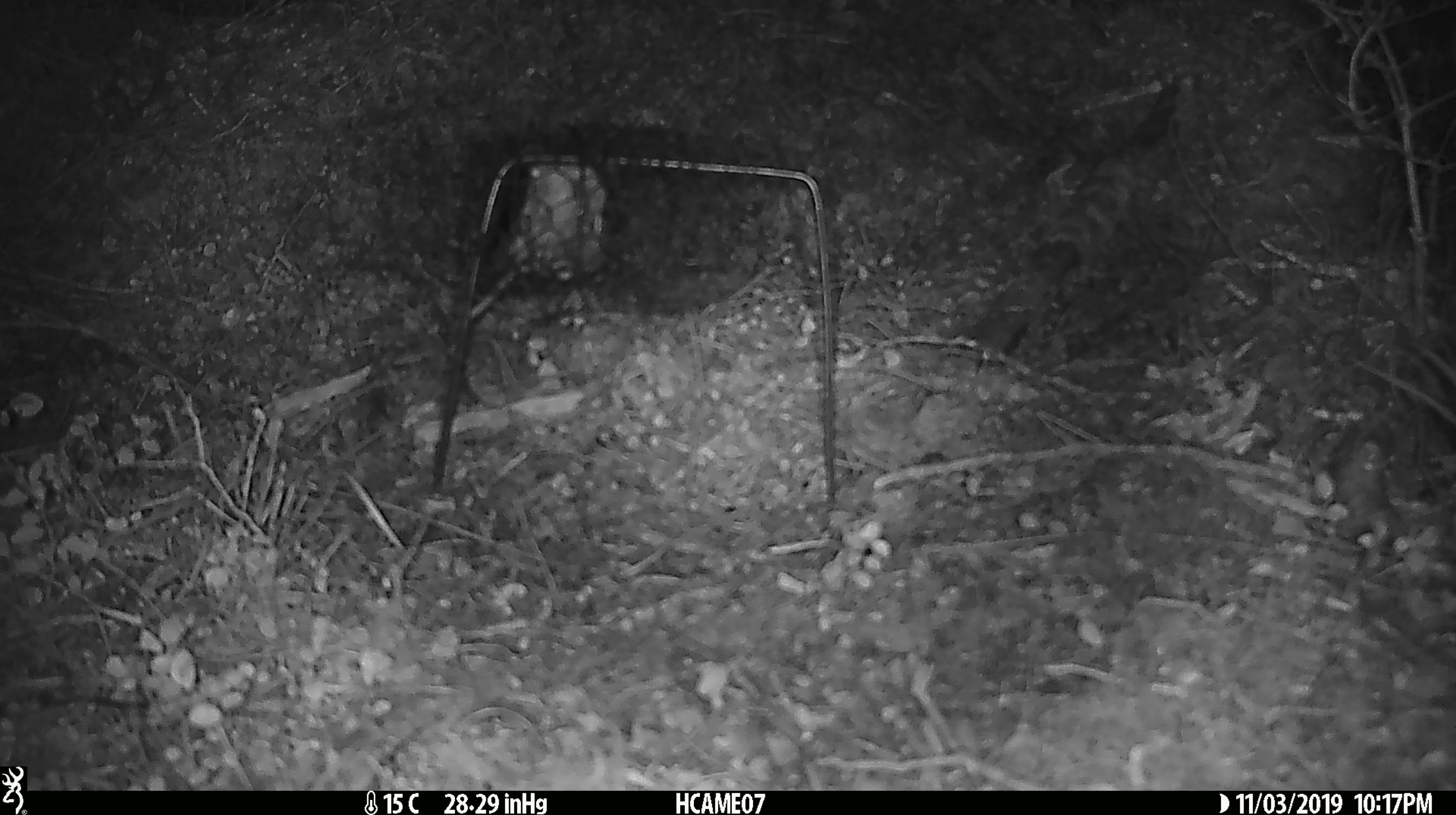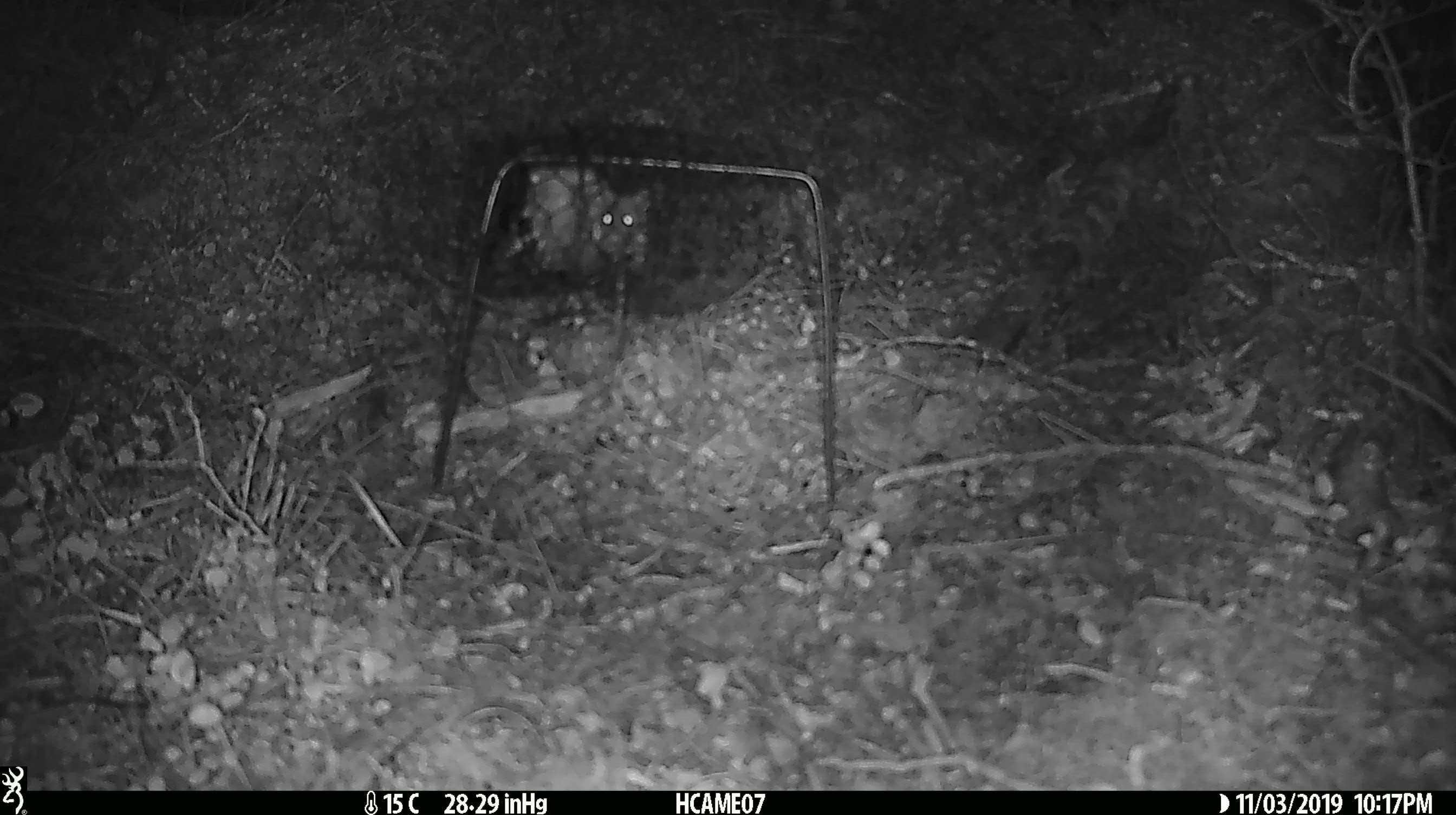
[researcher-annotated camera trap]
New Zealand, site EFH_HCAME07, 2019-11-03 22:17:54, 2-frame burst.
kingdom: Animalia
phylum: Chordata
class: Mammalia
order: Rodentia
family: Muridae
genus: Mus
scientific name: Mus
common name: mouse